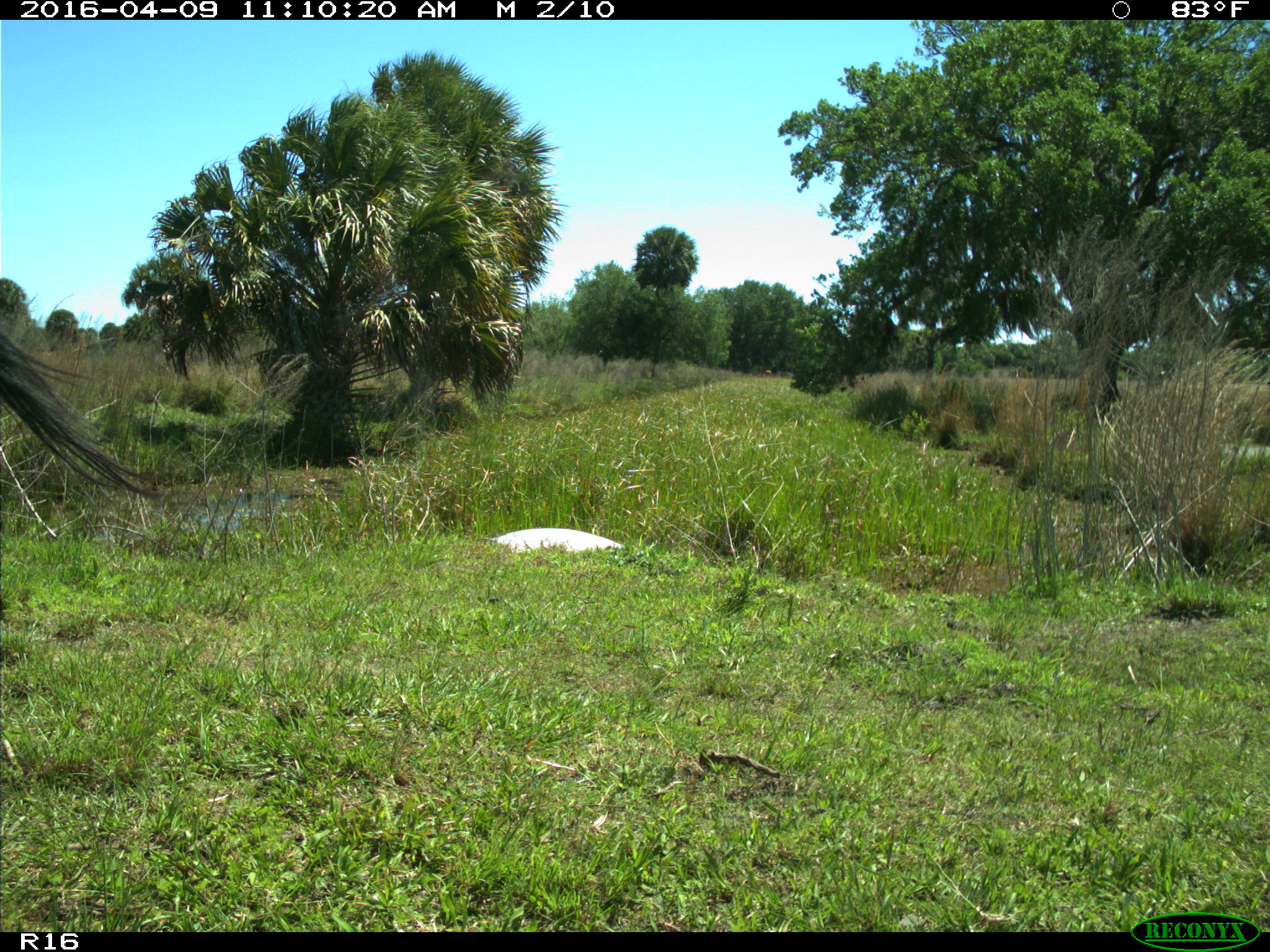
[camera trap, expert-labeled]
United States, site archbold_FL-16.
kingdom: Animalia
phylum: Chordata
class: Mammalia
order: Artiodactyla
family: Bovidae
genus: Bos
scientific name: Bos taurus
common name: domestic cow